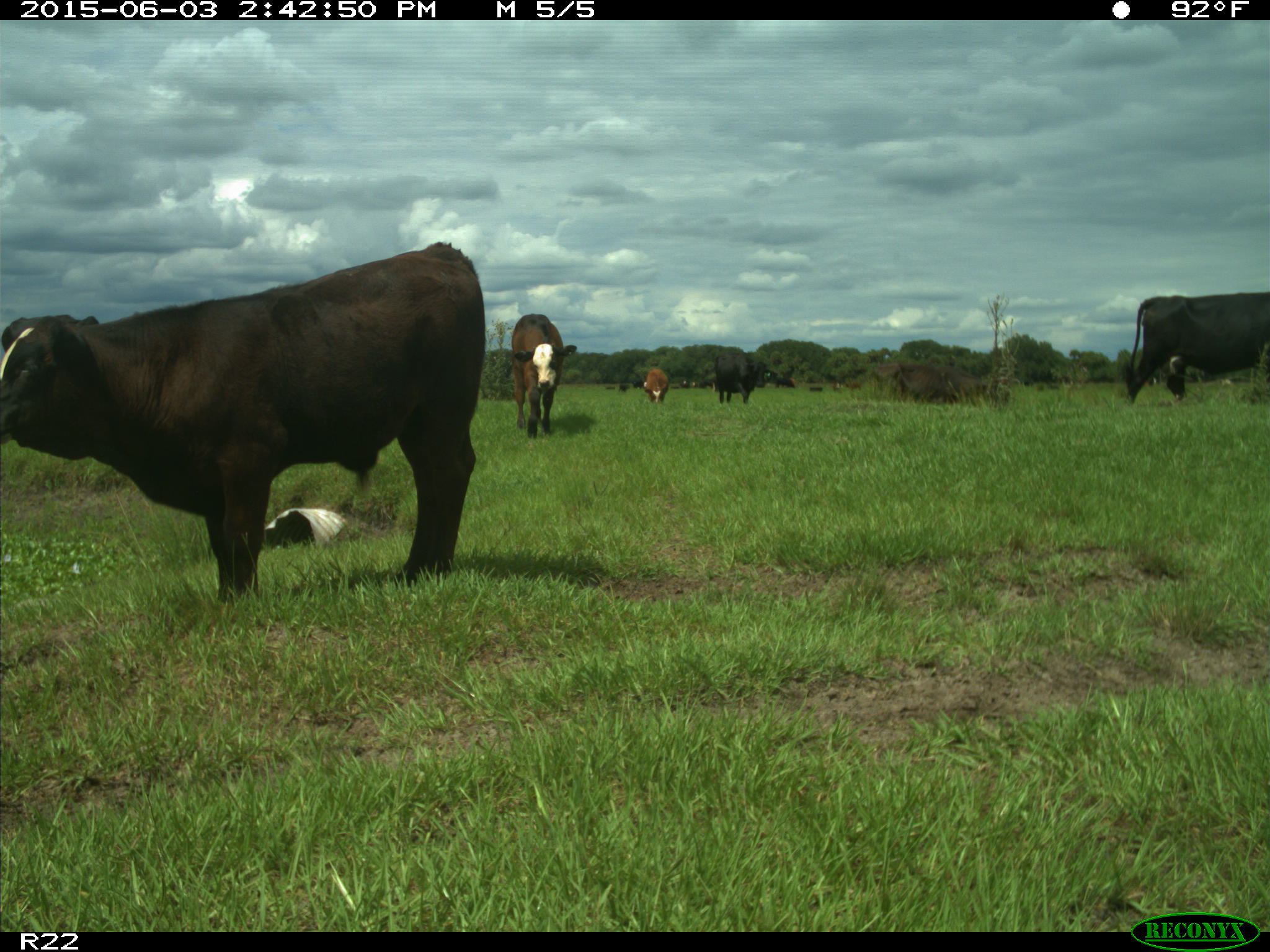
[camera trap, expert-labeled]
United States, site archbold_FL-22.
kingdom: Animalia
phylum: Chordata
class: Mammalia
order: Artiodactyla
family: Bovidae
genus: Bos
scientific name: Bos taurus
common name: domestic cow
Bos taurus (domestic cow).